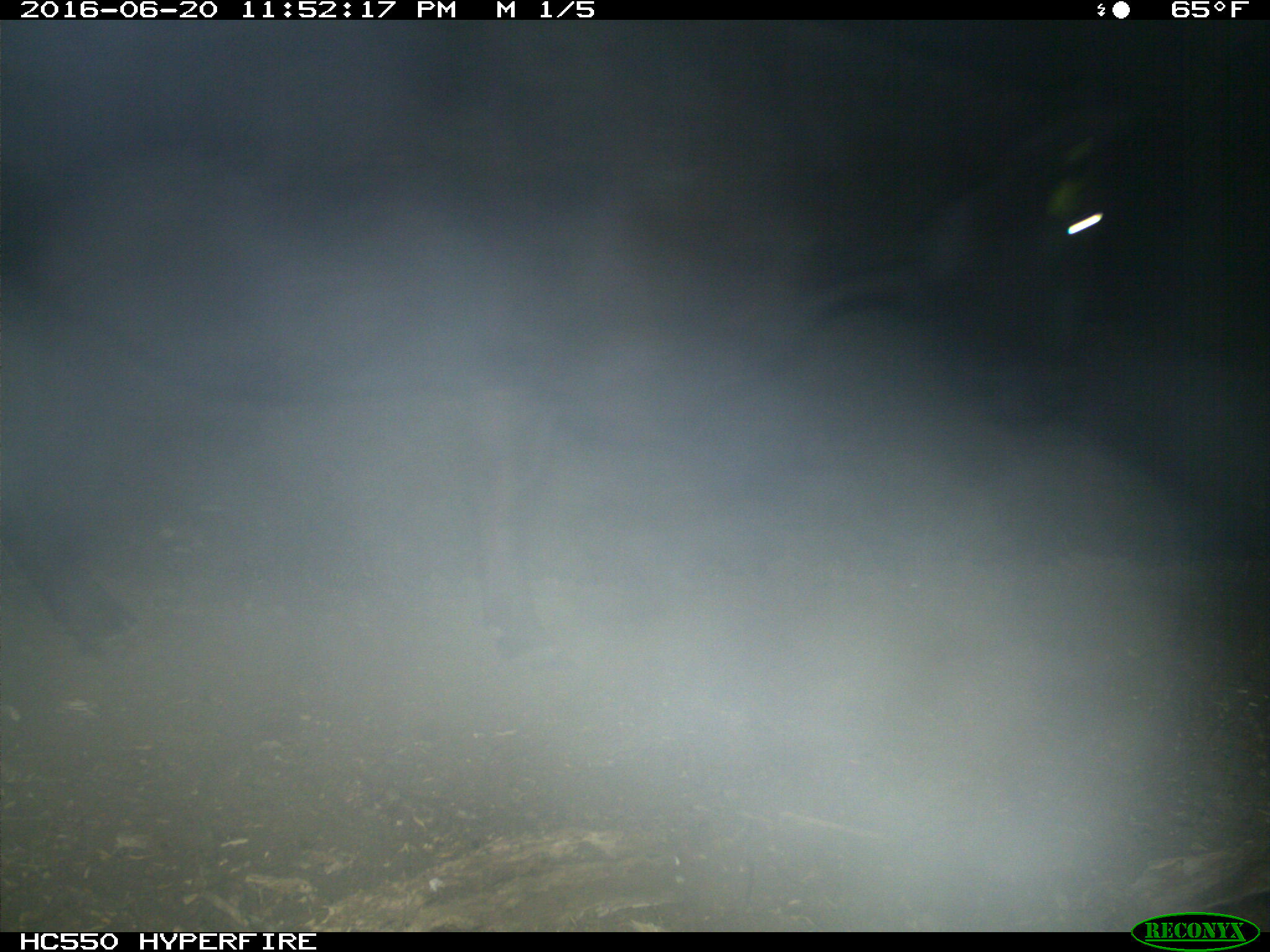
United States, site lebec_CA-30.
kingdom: Animalia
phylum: Chordata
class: Mammalia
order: Artiodactyla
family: Bovidae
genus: Bos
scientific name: Bos taurus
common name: domestic cow